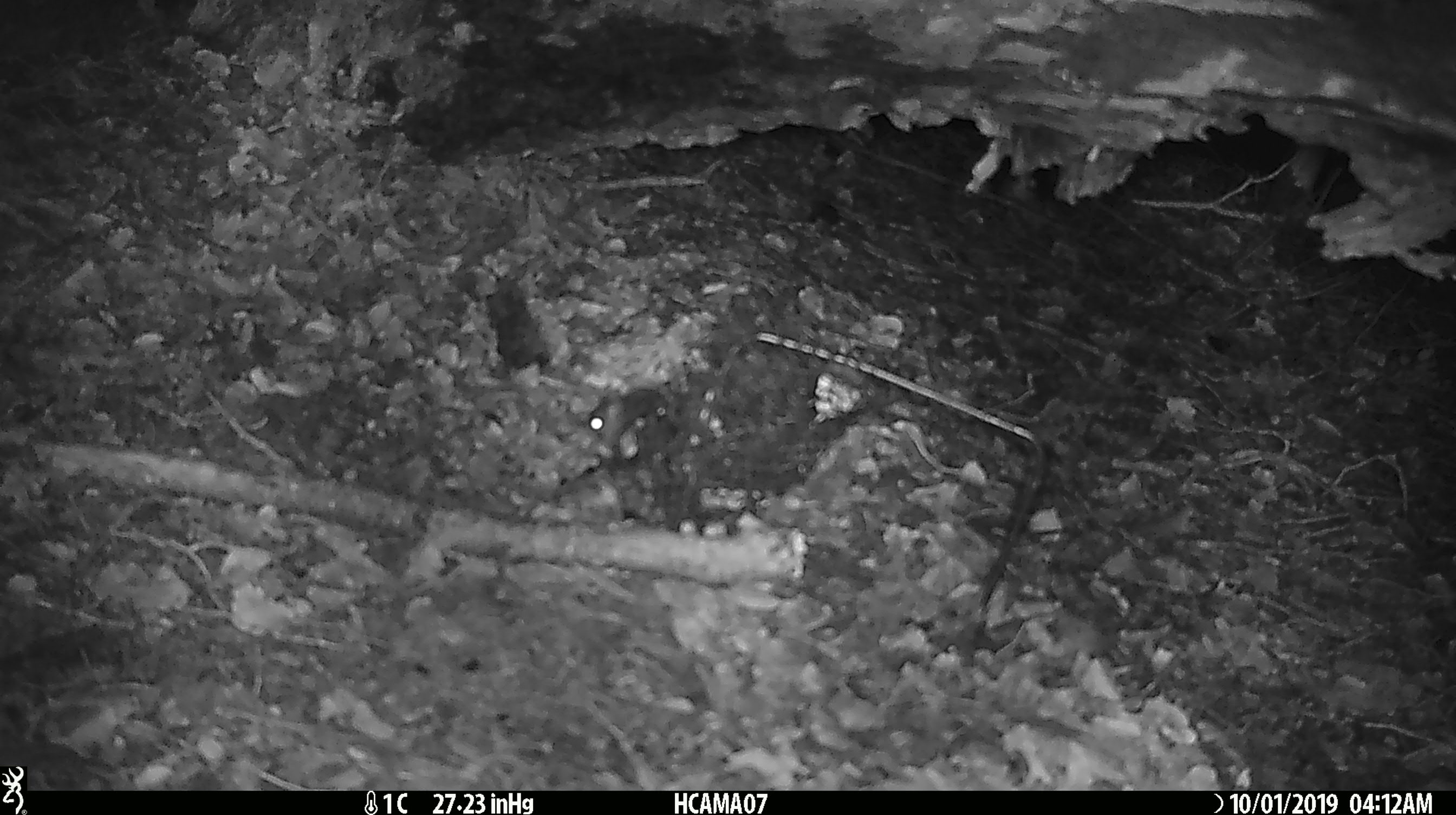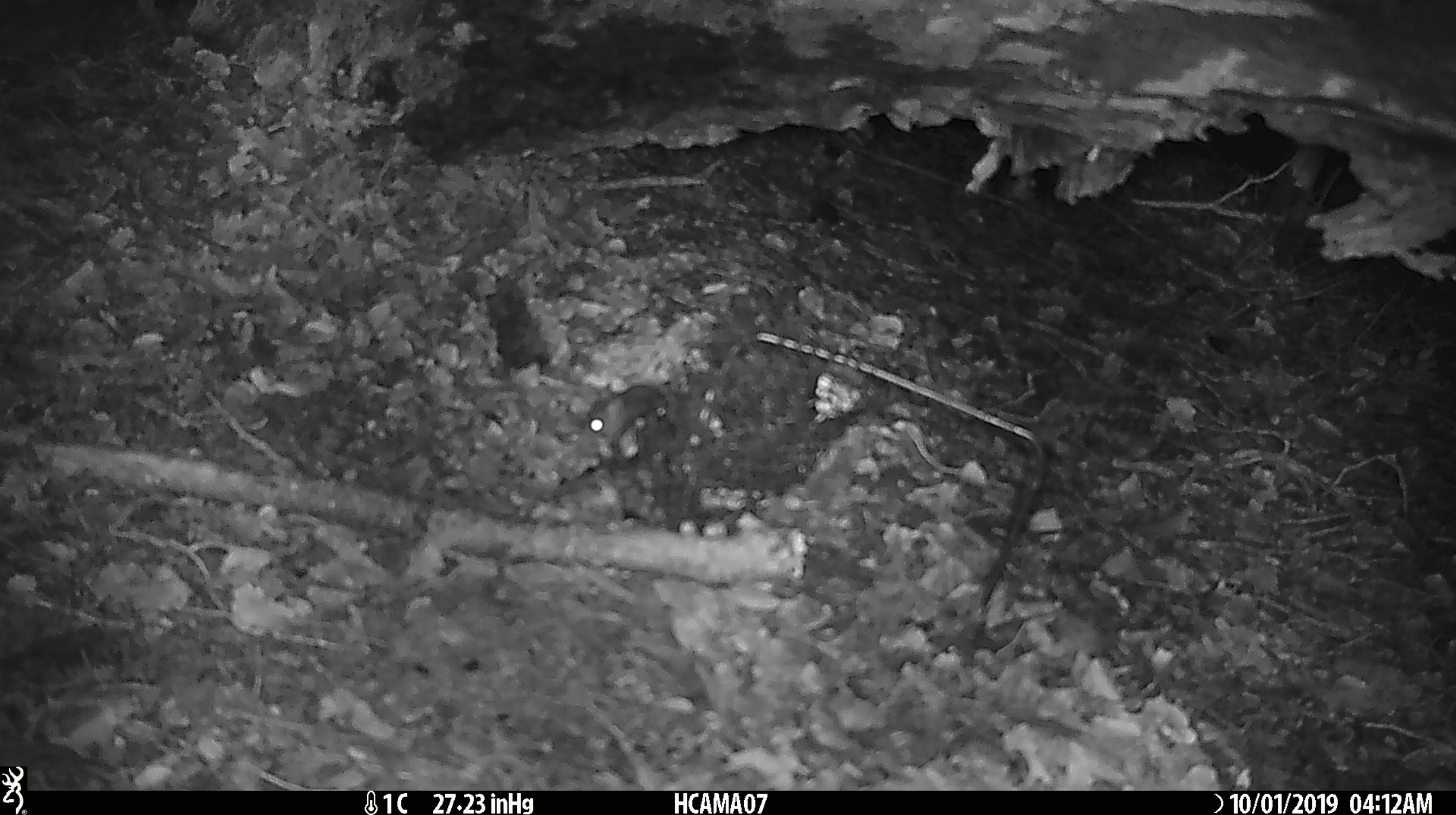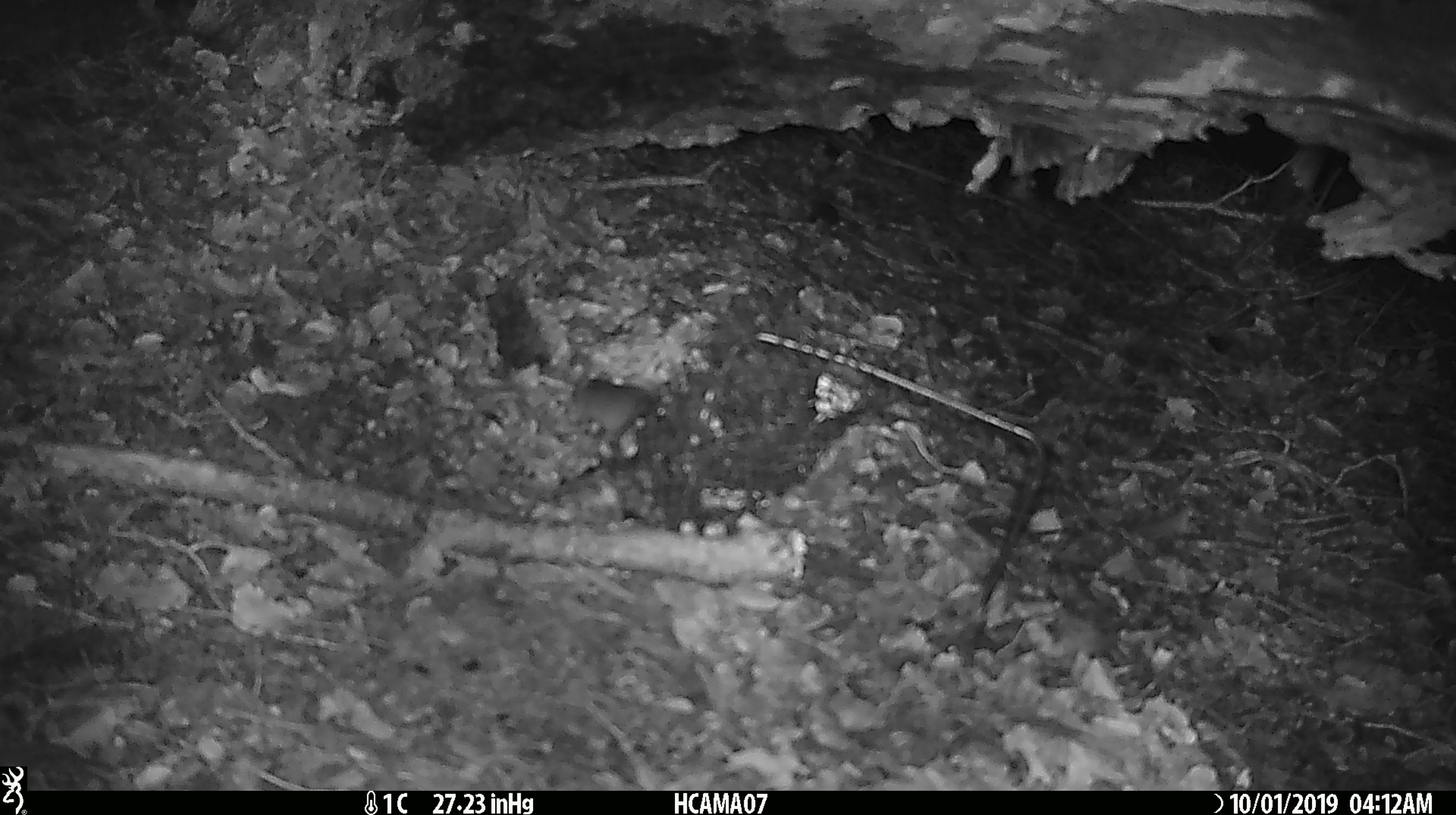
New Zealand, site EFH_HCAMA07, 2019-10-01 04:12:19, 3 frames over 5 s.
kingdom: Animalia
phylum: Chordata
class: Mammalia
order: Rodentia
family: Muridae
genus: Mus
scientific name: Mus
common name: mouse